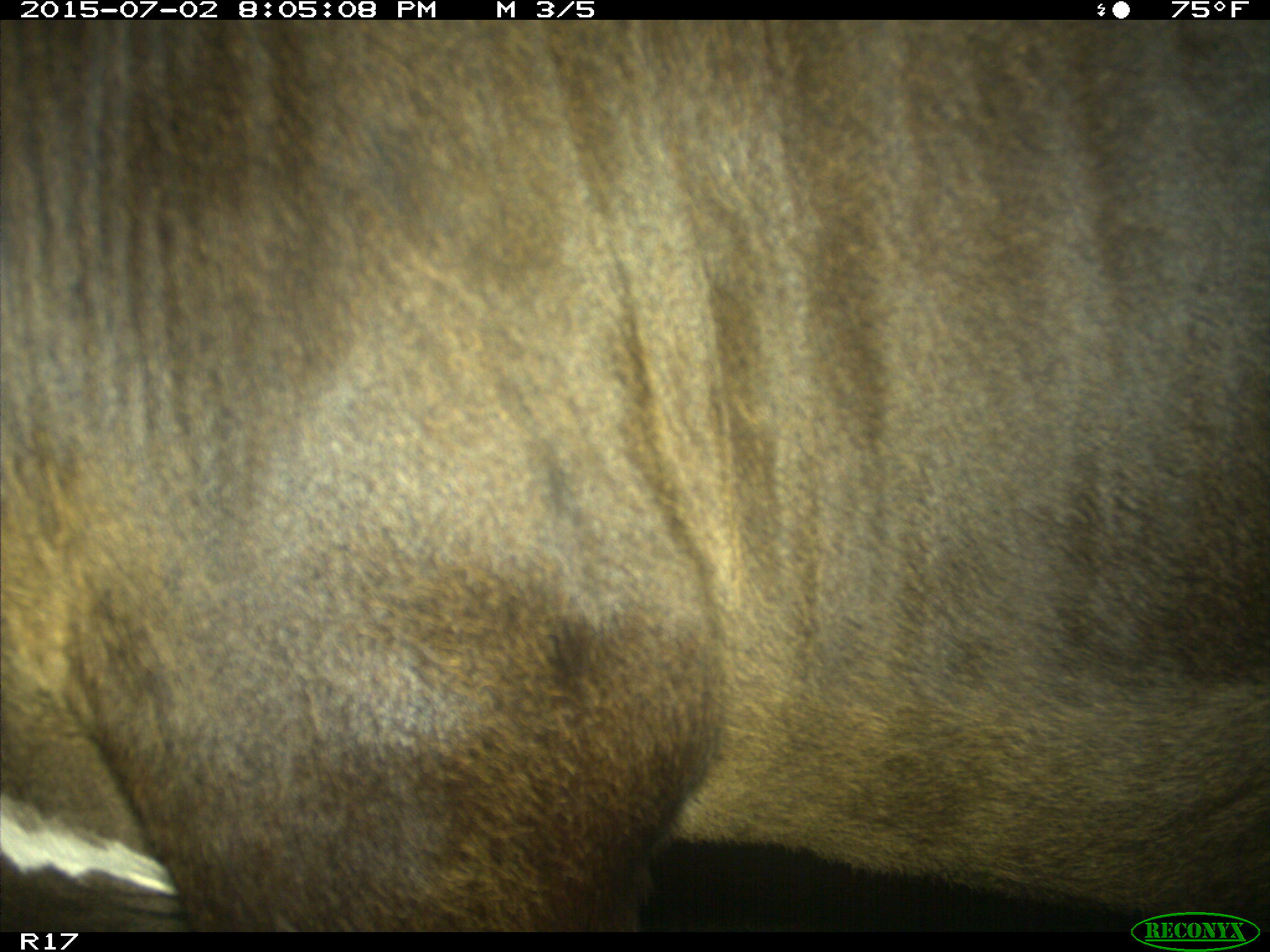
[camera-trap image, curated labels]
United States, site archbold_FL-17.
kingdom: Animalia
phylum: Chordata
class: Mammalia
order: Artiodactyla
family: Bovidae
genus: Bos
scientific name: Bos taurus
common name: domestic cow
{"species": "Bos taurus (domestic cow)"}